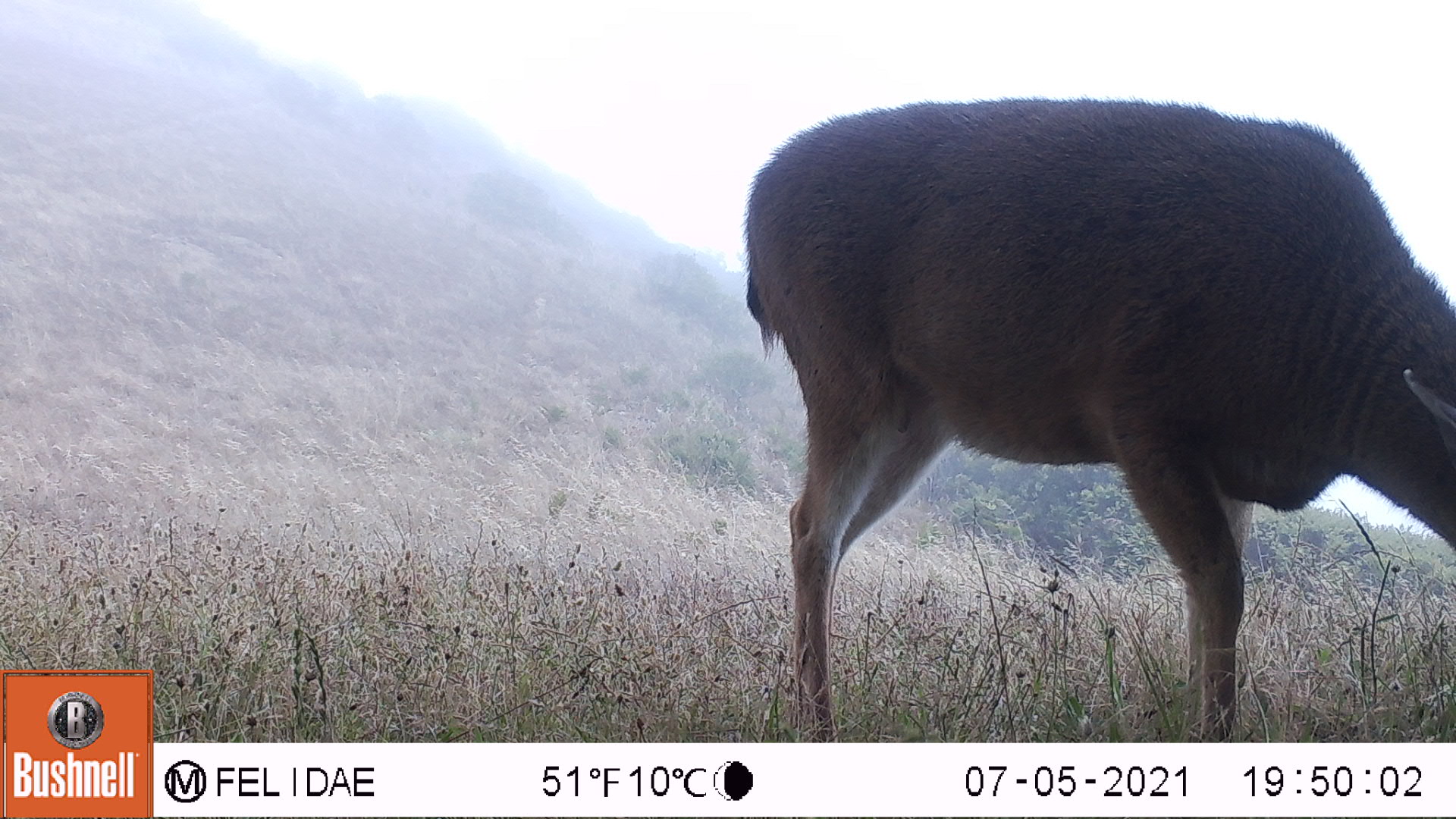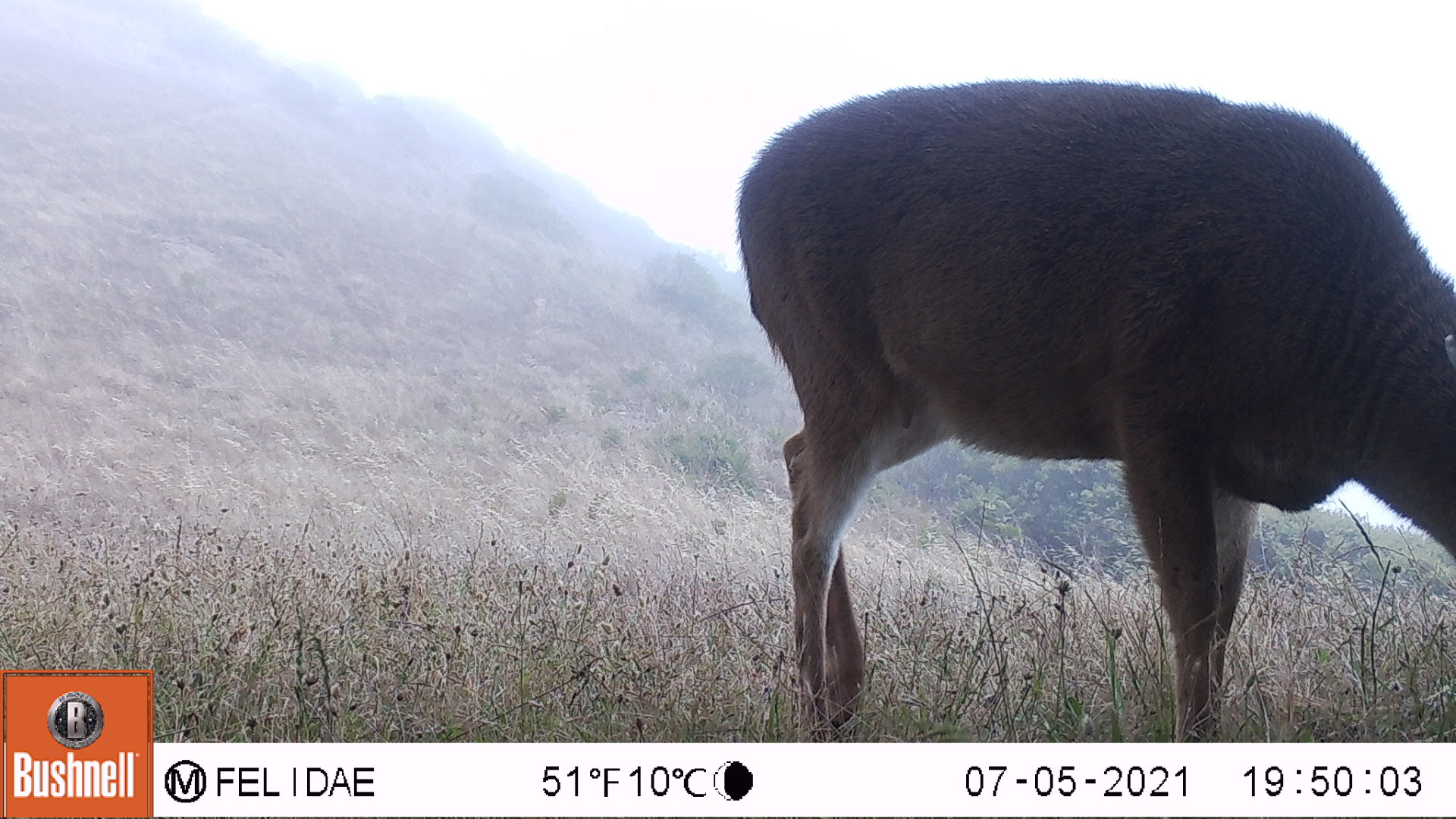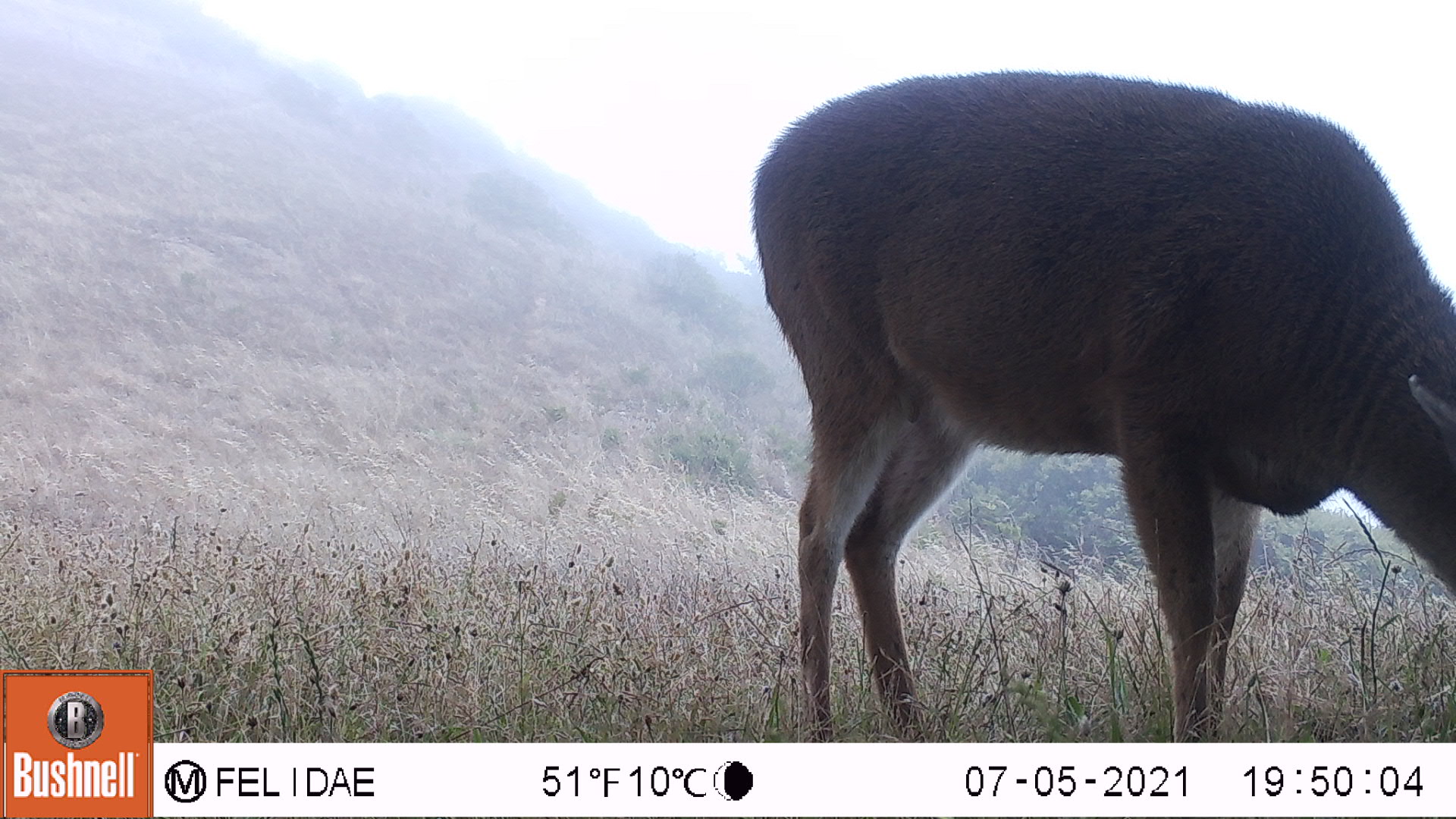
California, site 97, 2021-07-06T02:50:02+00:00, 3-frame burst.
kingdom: Animalia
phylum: Chordata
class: Mammalia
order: Artiodactyla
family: Cervidae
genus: Odocoileus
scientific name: Odocoileus hemionus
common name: mule deer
Mule deer (Odocoileus hemionus).